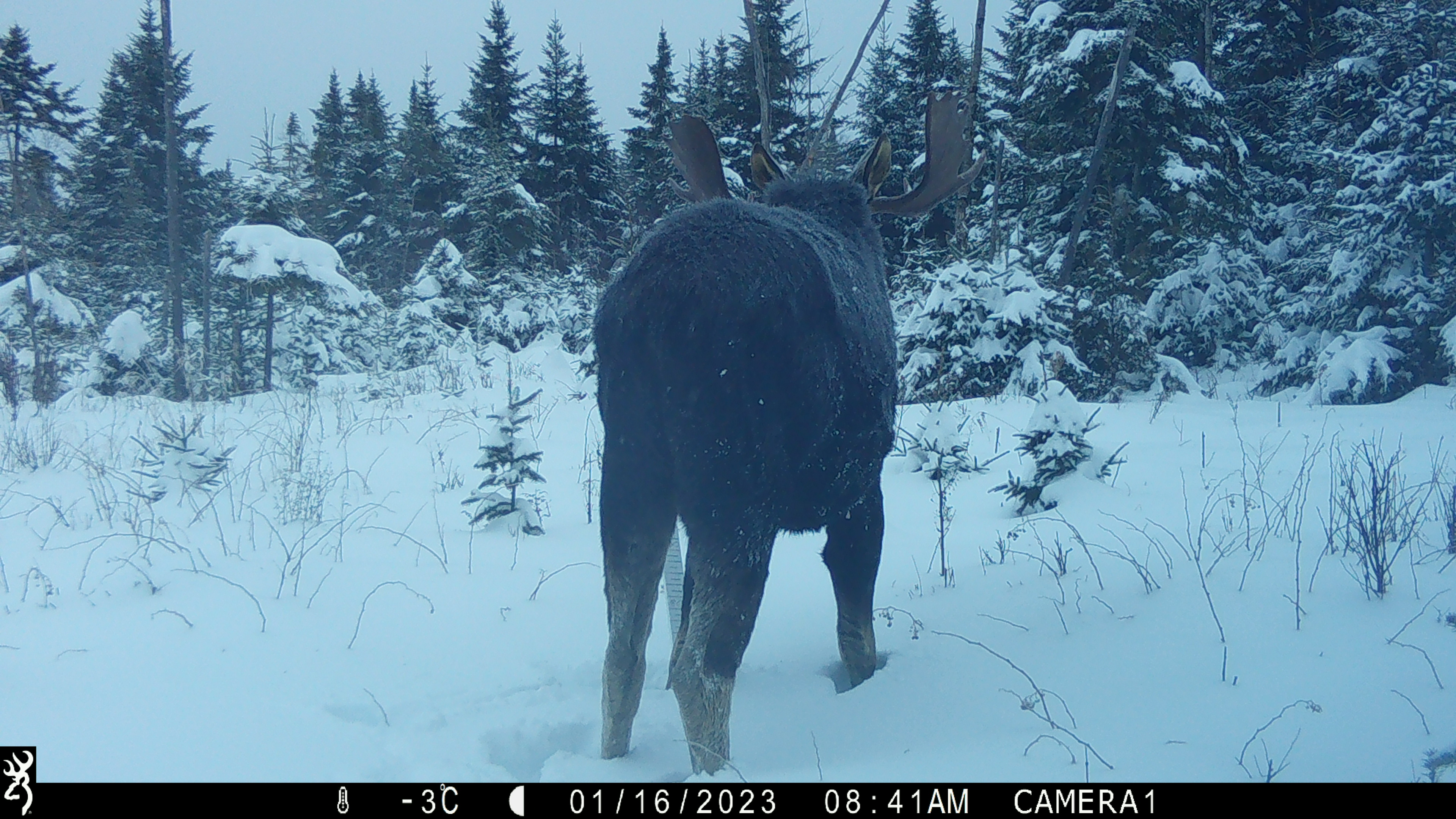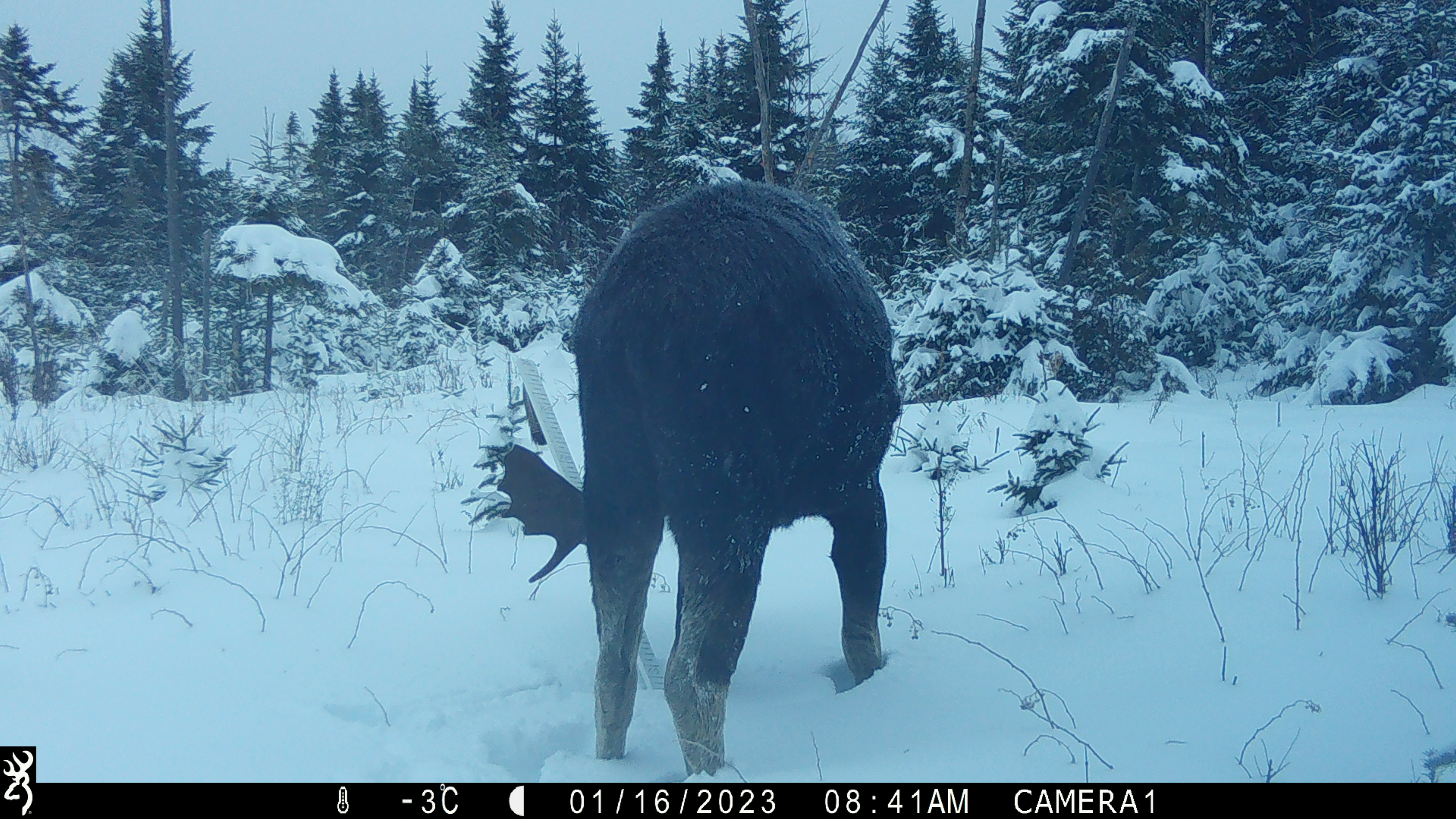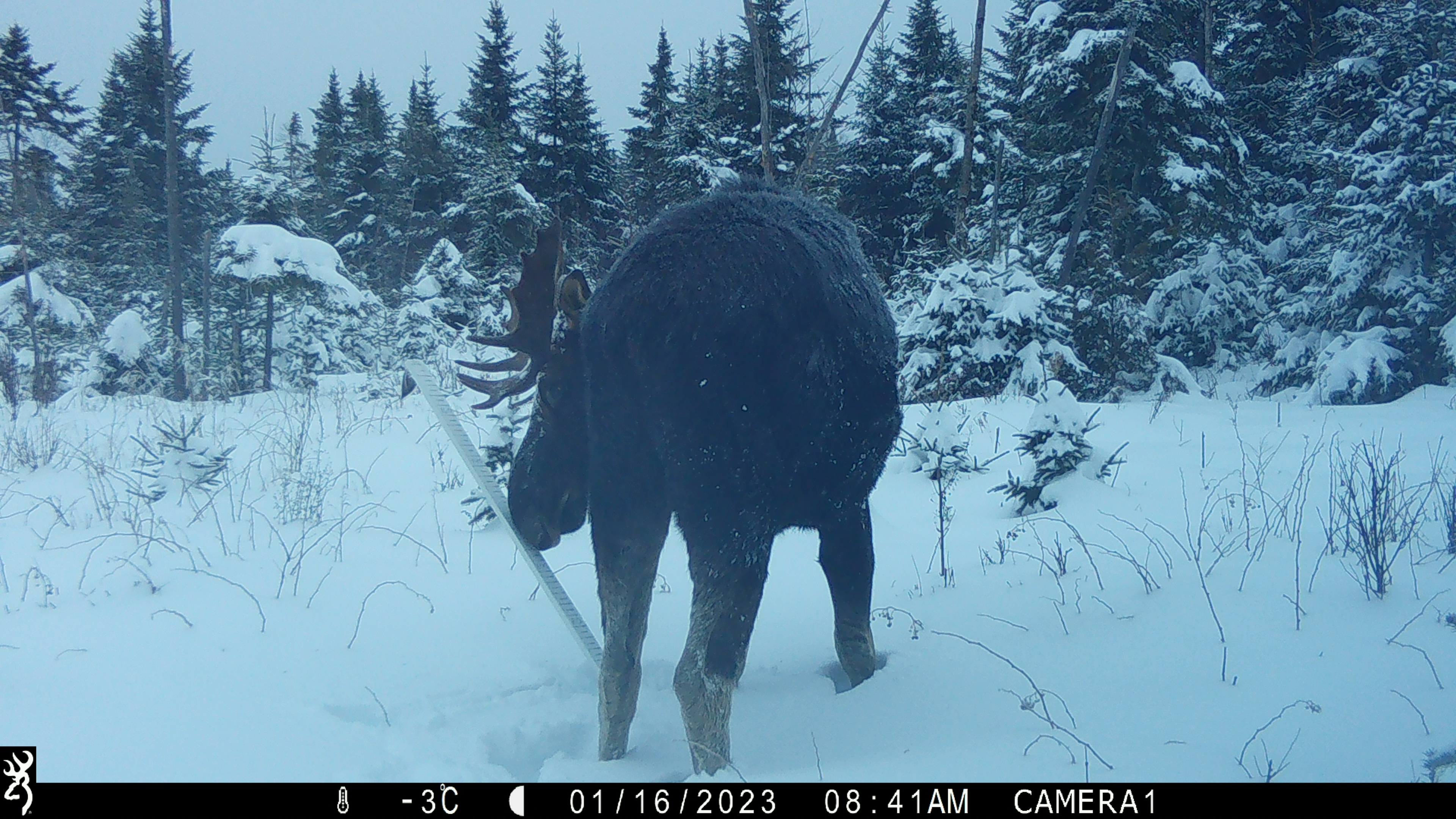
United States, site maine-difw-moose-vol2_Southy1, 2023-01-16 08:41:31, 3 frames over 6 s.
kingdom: Animalia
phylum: Chordata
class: Mammalia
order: Artiodactyla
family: Cervidae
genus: Alces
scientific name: Alces alces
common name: moose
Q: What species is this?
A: Moose (Alces alces).